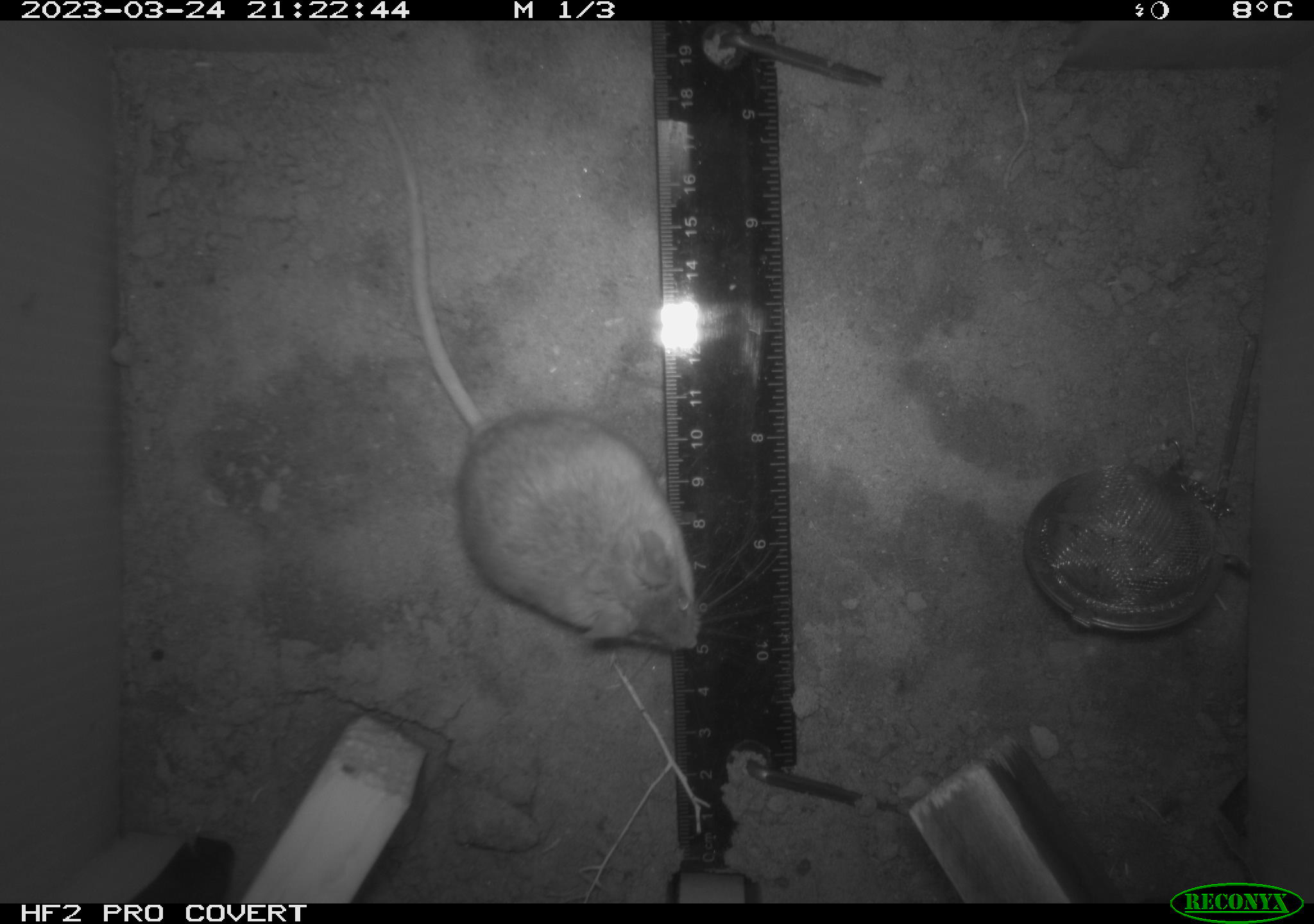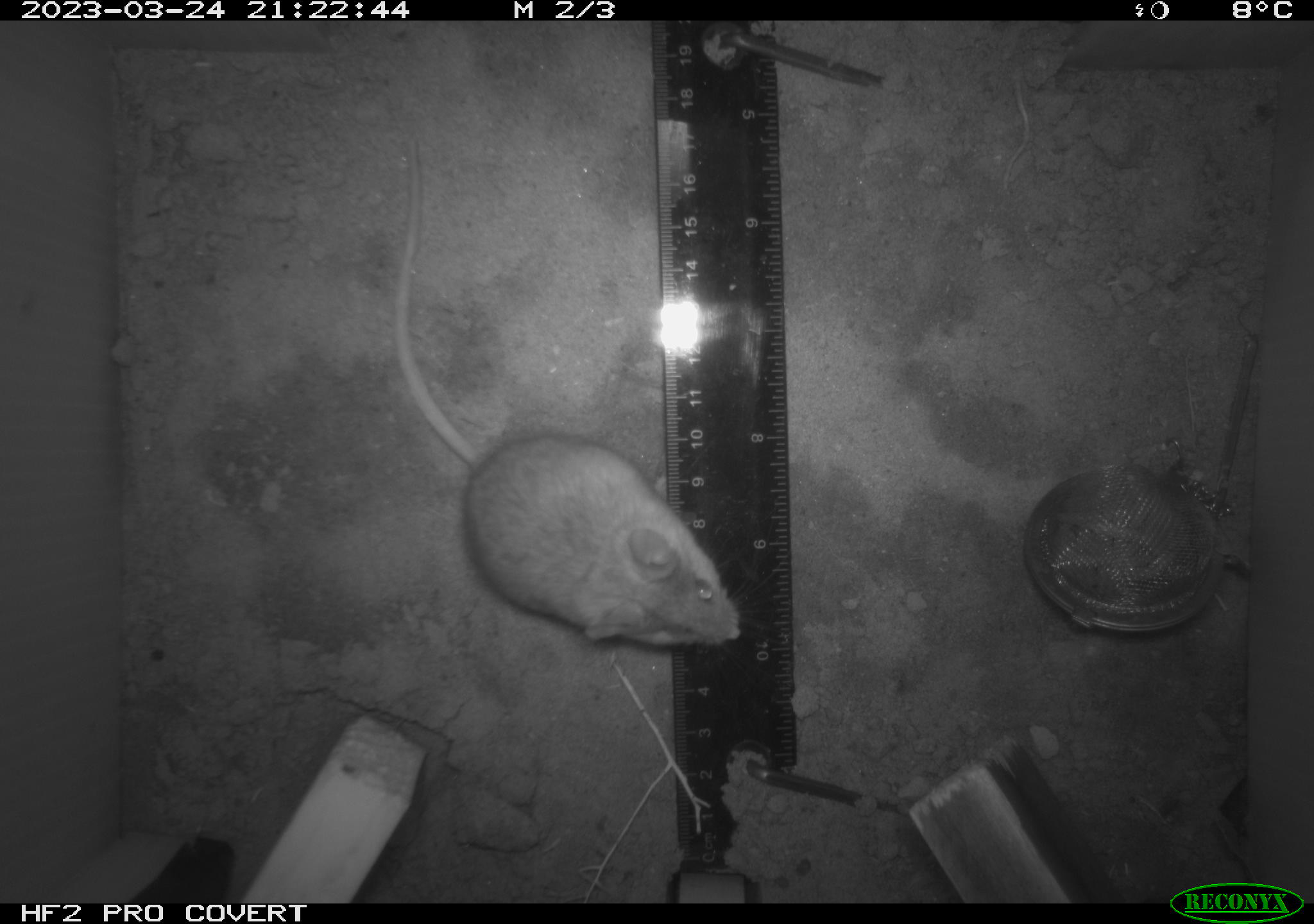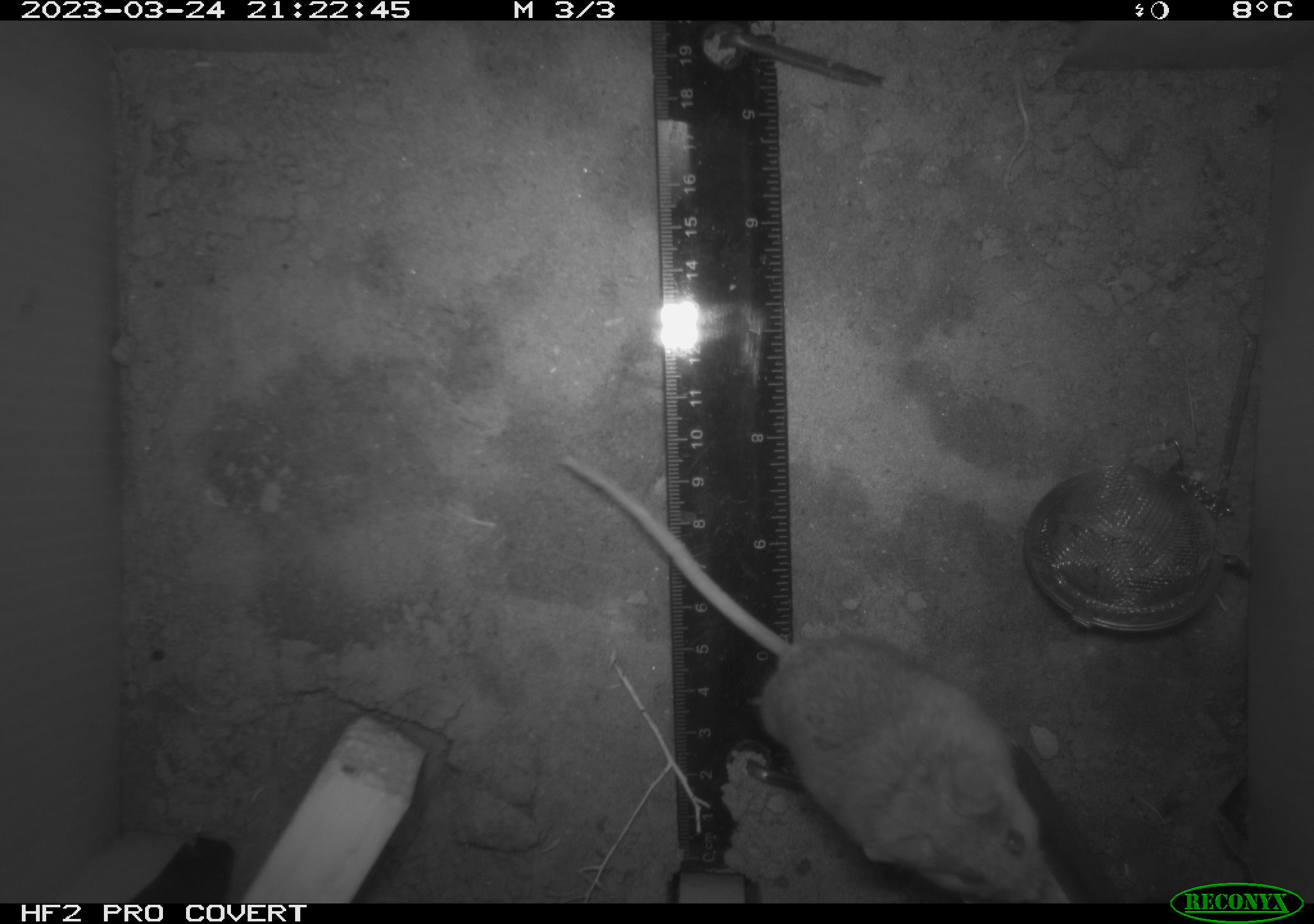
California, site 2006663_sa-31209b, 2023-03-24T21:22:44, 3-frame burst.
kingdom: Animalia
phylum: Chordata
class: Mammalia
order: Rodentia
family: Cricetidae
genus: Peromyscus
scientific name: Peromyscus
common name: deer mice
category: peromyscus species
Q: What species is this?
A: Peromyscus species (deer mice) (Peromyscus).